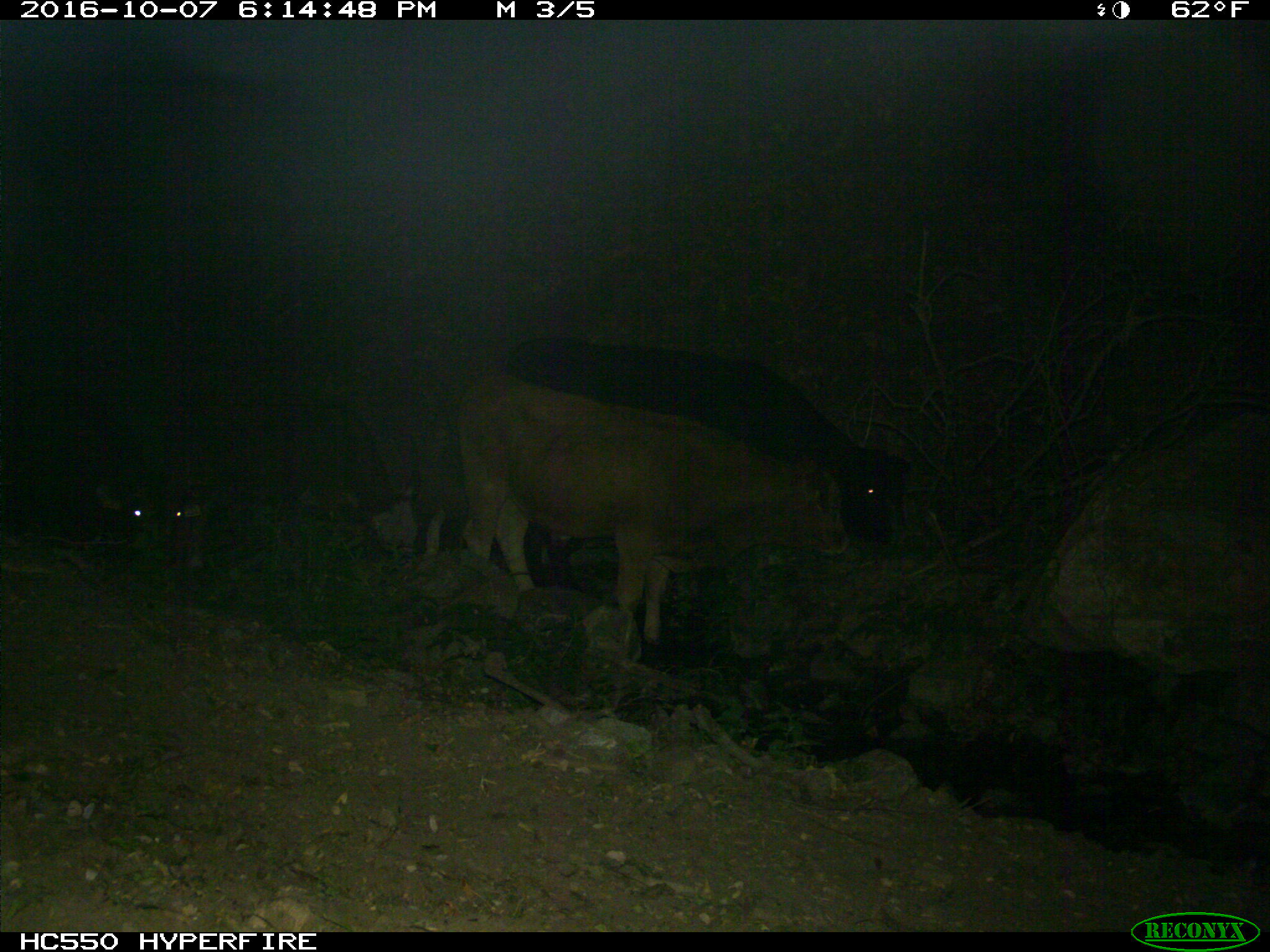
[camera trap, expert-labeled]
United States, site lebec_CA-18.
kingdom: Animalia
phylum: Chordata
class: Mammalia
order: Artiodactyla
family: Bovidae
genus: Bos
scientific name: Bos taurus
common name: domestic cow